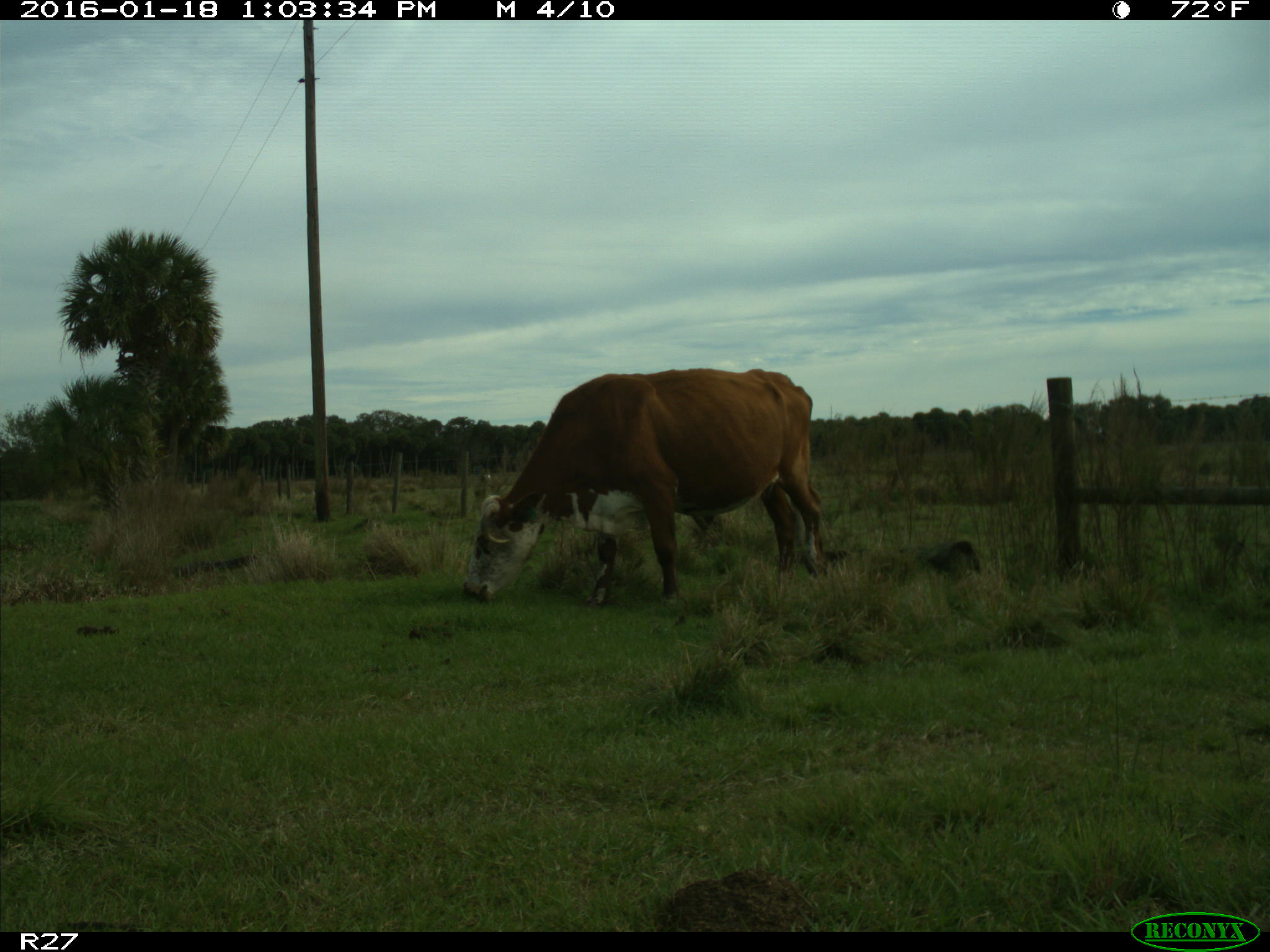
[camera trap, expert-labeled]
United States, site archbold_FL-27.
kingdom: Animalia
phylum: Chordata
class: Mammalia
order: Artiodactyla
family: Bovidae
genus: Bos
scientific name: Bos taurus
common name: domestic cow